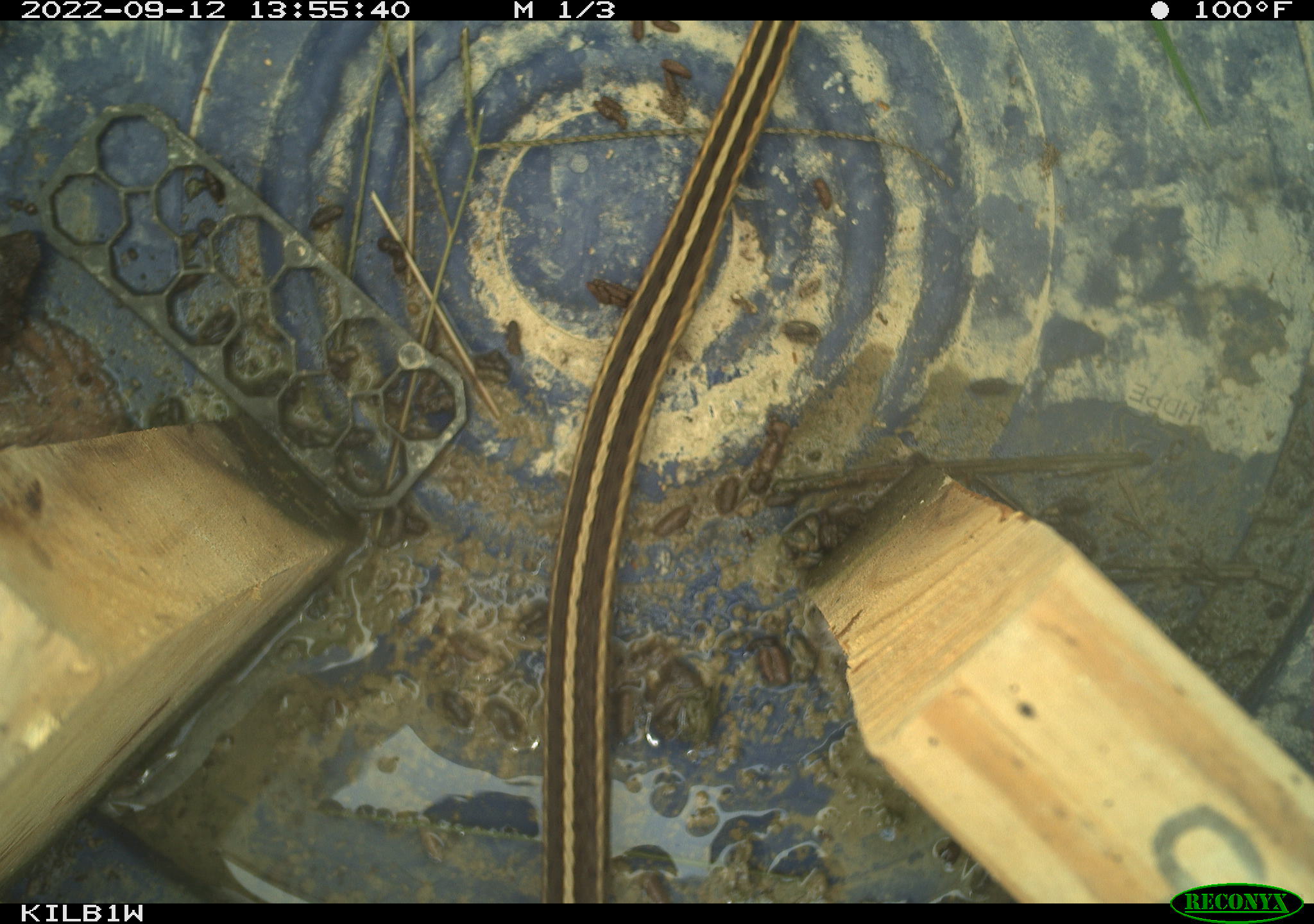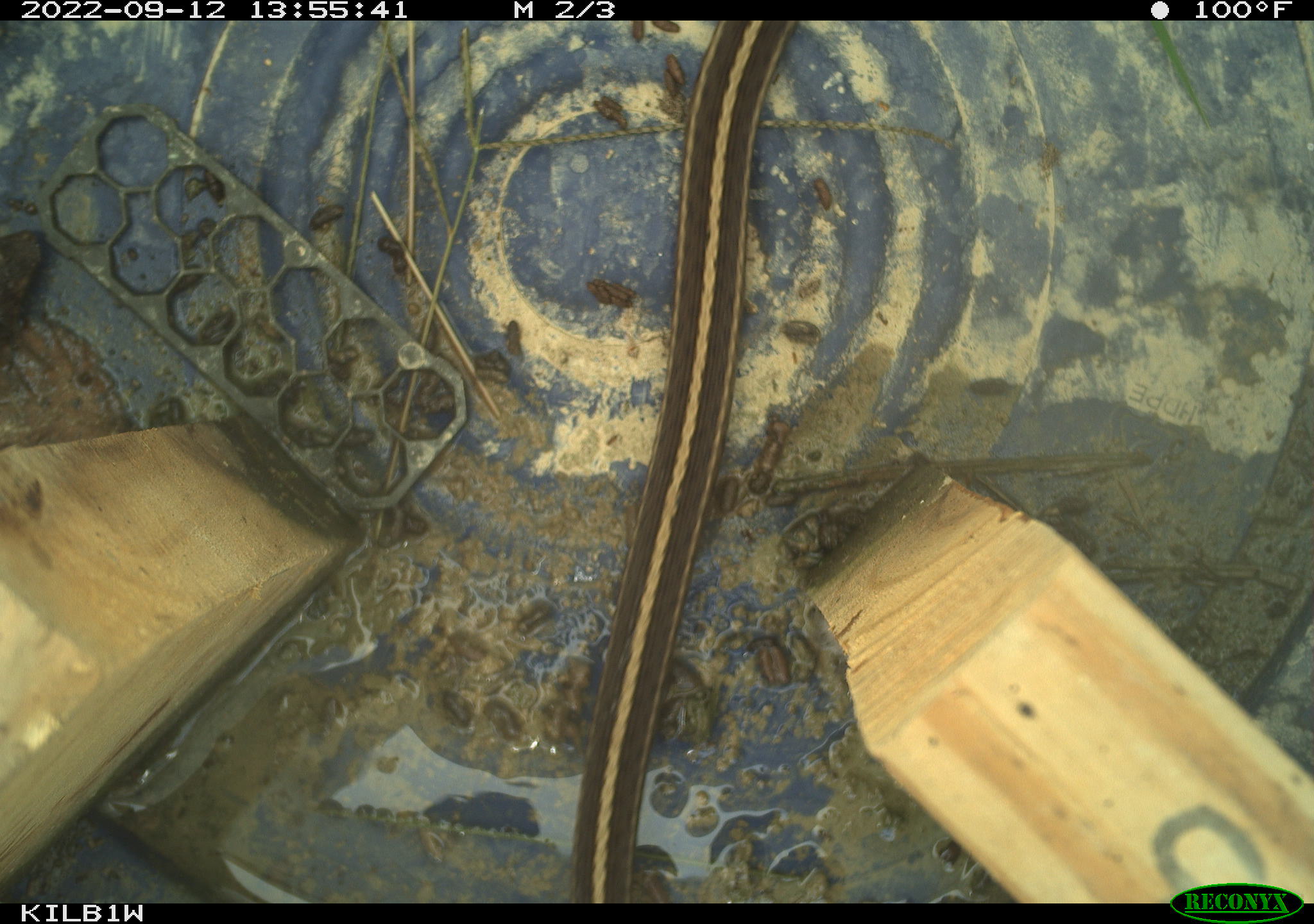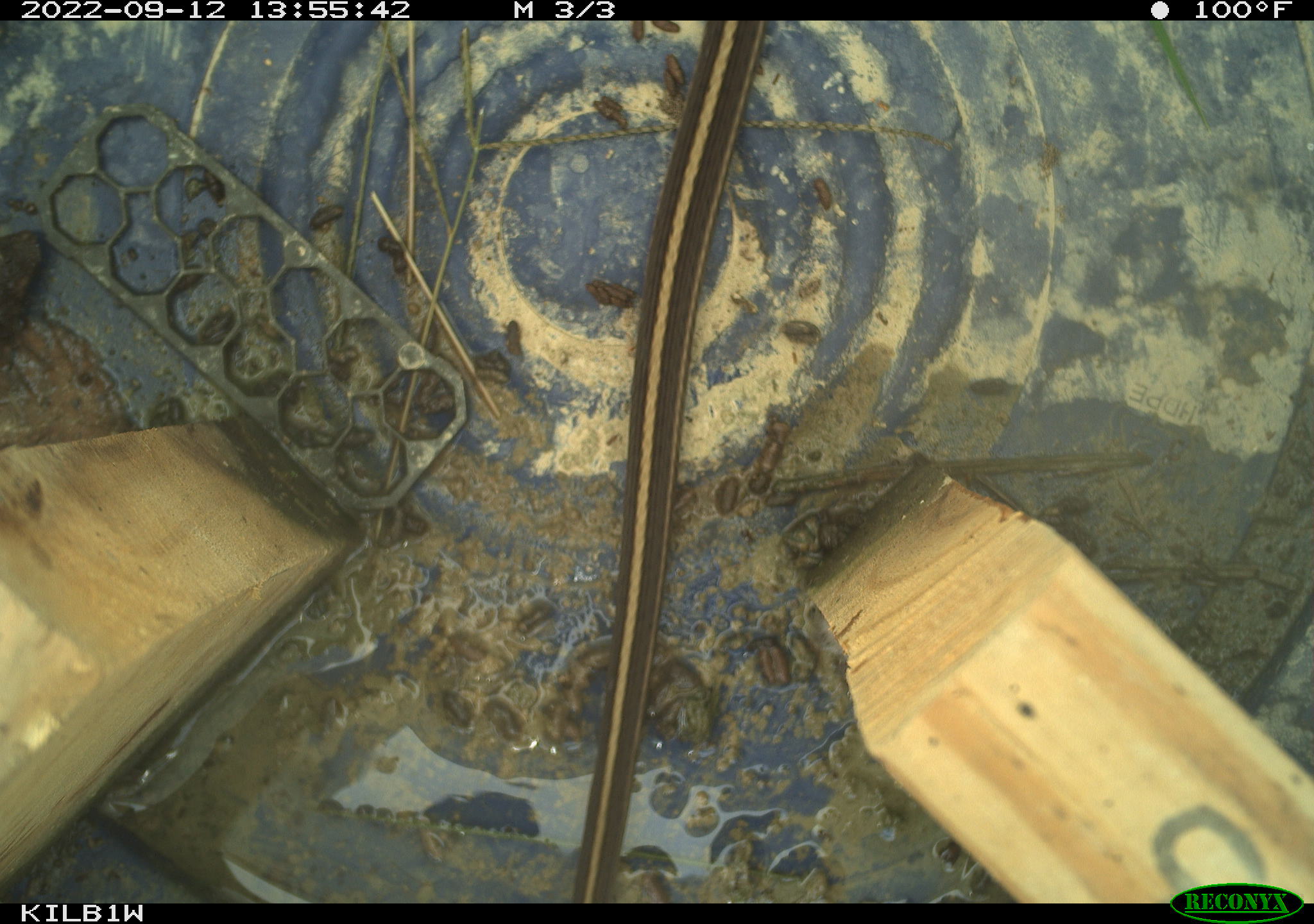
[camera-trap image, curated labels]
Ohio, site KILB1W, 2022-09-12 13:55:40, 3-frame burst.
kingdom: Animalia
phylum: Chordata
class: Reptilia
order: Squamata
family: Colubridae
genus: Thamnophis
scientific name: Thamnophis sirtalis sirtalis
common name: eastern gartersnake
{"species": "eastern gartersnake (Thamnophis sirtalis sirtalis)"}